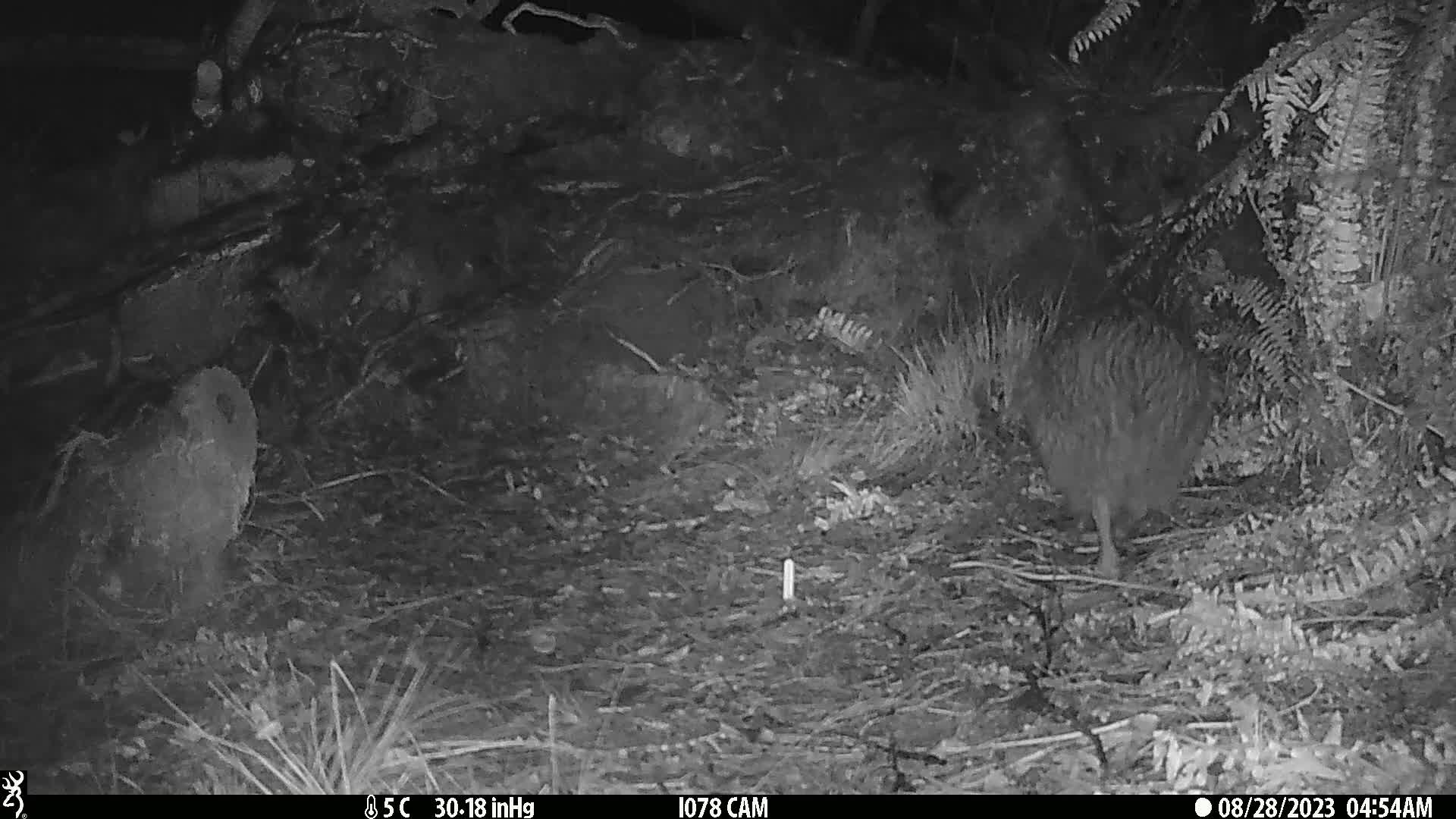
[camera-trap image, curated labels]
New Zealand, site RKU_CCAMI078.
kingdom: Animalia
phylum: Chordata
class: Aves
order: Apterygiformes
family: Apterygidae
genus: Apteryx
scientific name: Apteryx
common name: kiwi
Kiwi (Apteryx).